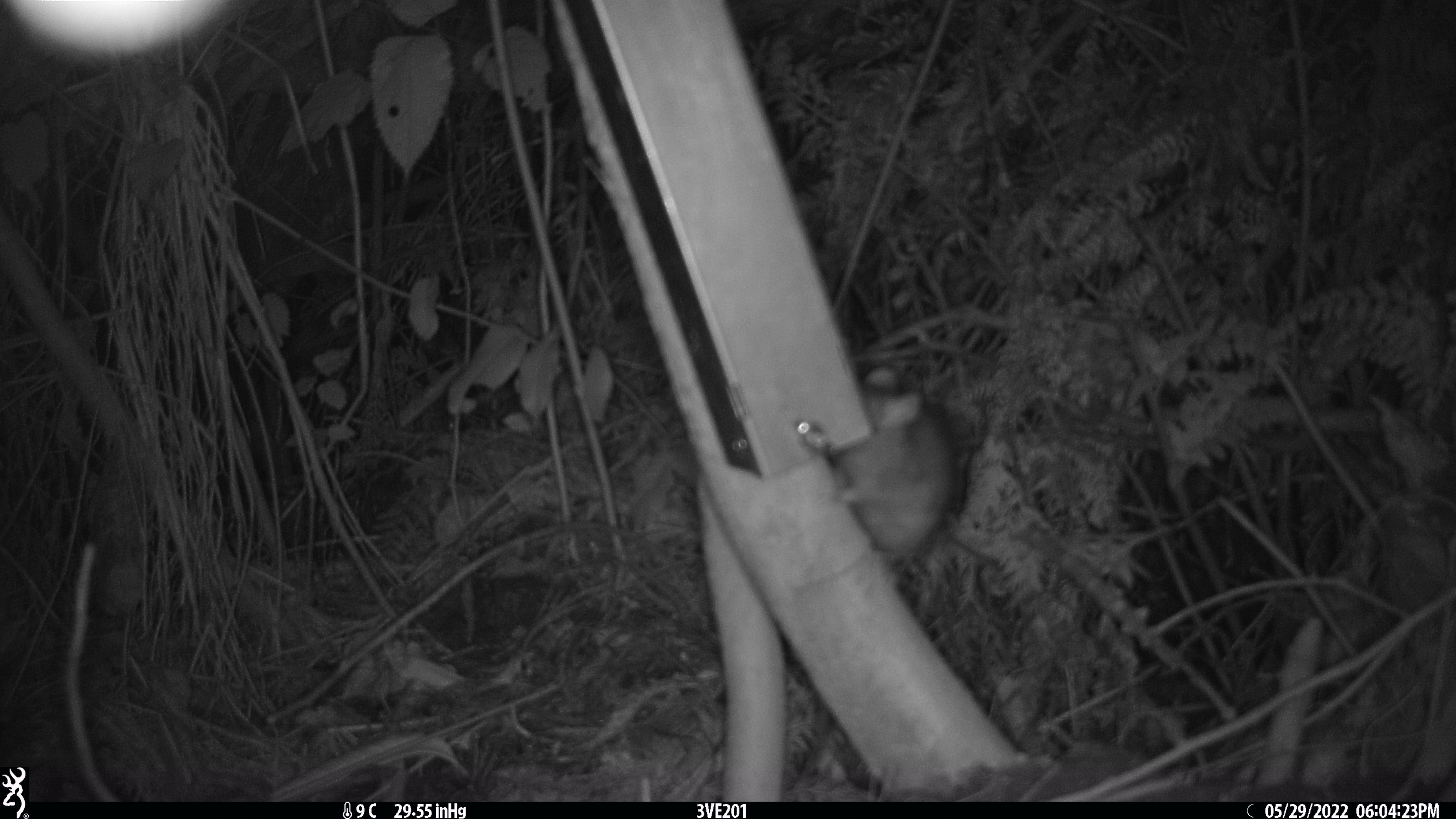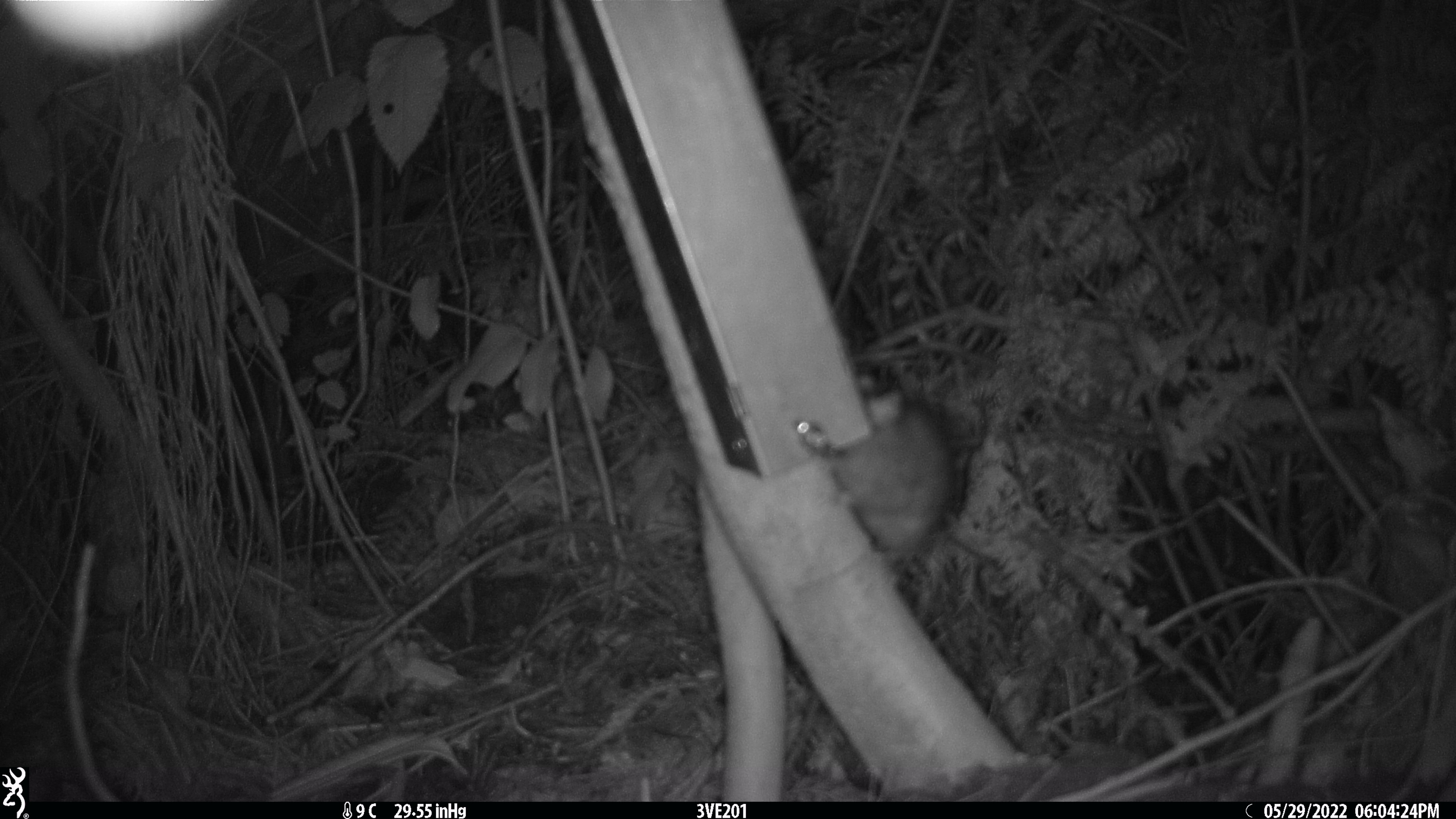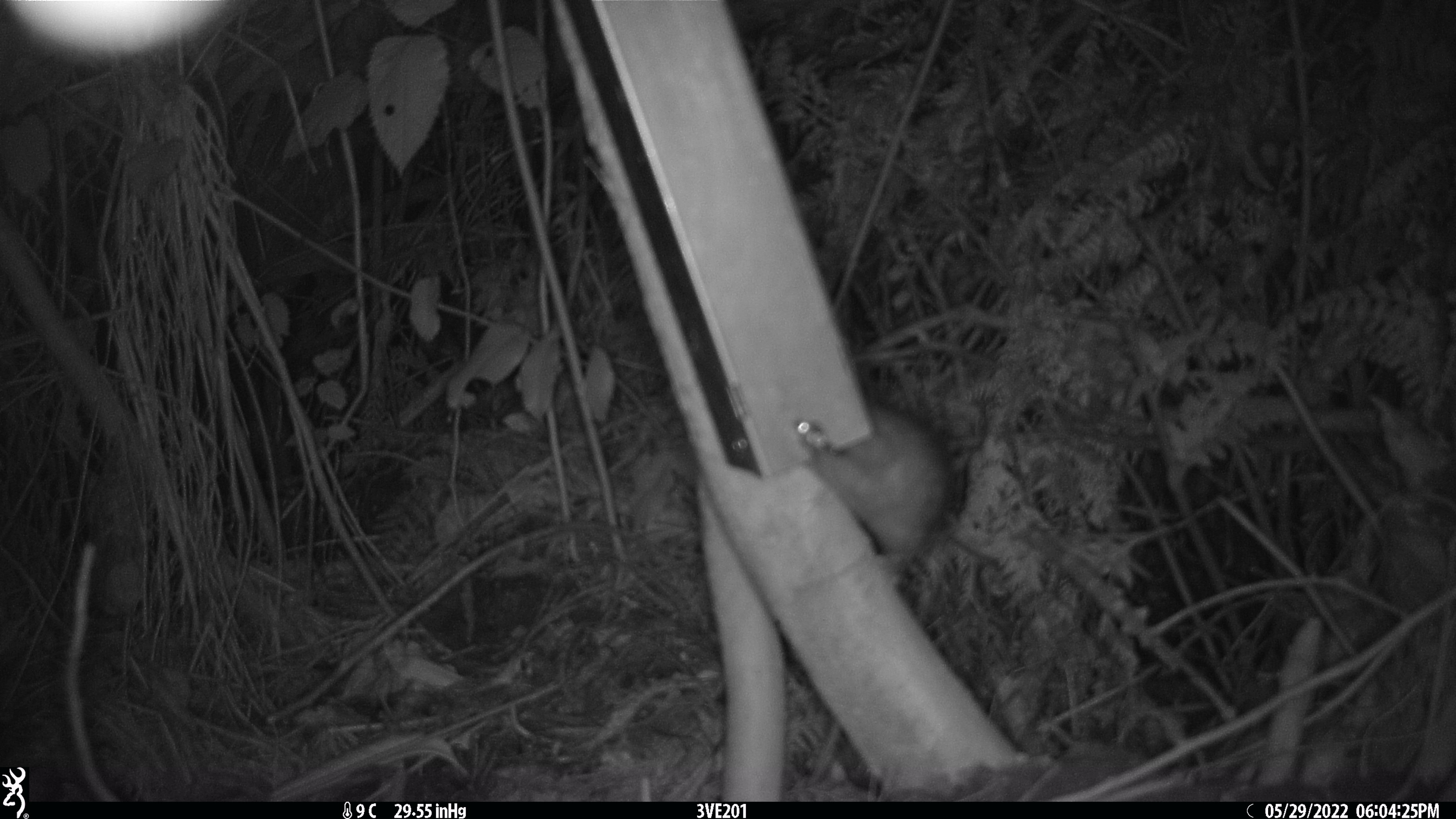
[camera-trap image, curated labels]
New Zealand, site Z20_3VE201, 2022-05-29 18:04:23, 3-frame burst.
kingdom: Animalia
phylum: Chordata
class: Mammalia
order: Rodentia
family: Muridae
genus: Rattus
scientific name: Rattus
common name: rat